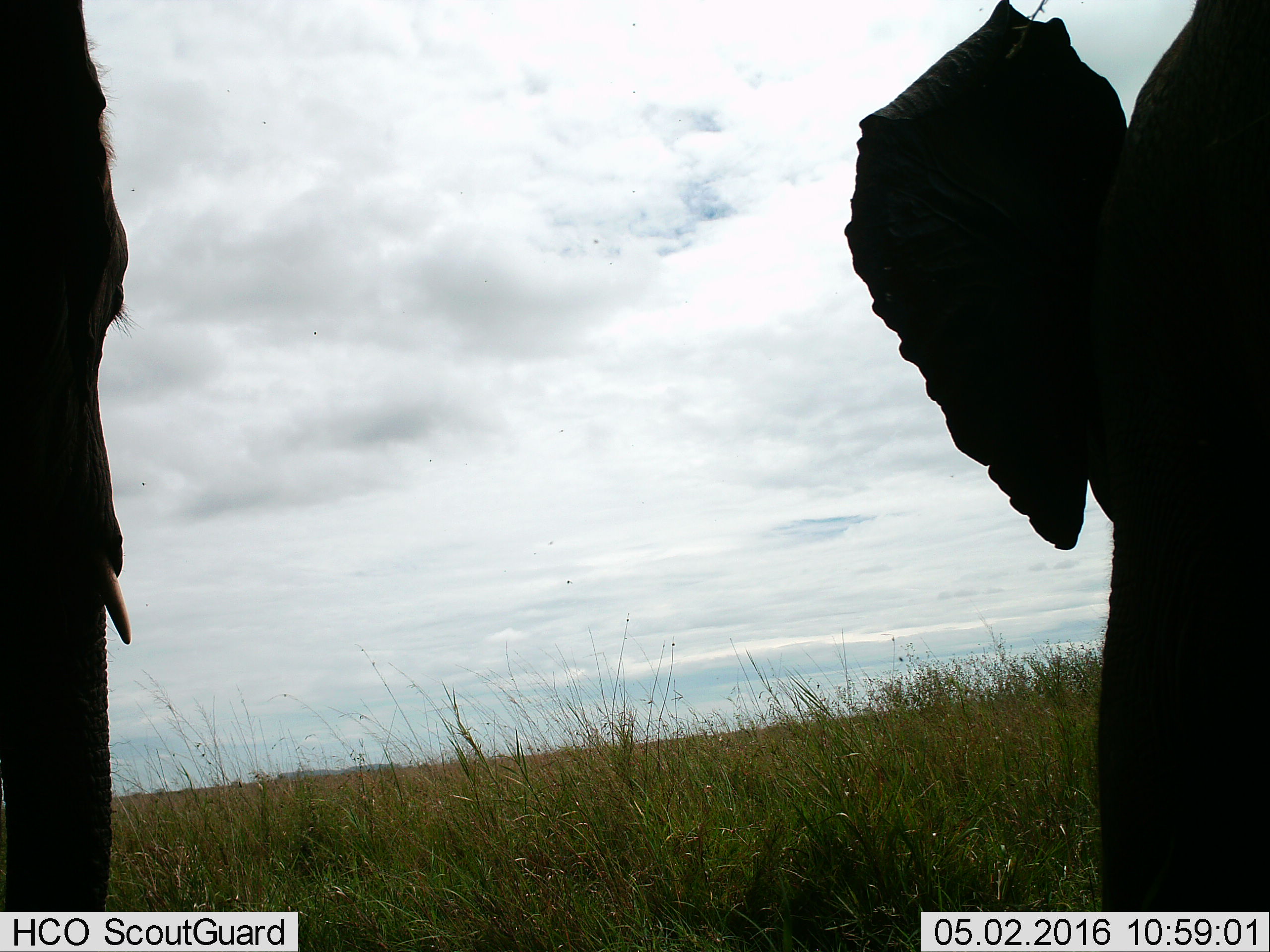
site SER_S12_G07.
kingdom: Animalia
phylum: Chordata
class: Mammalia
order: Proboscidea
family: Elephantidae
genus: Loxodonta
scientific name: Loxodonta africana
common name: african bush elephant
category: elephant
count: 2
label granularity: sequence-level